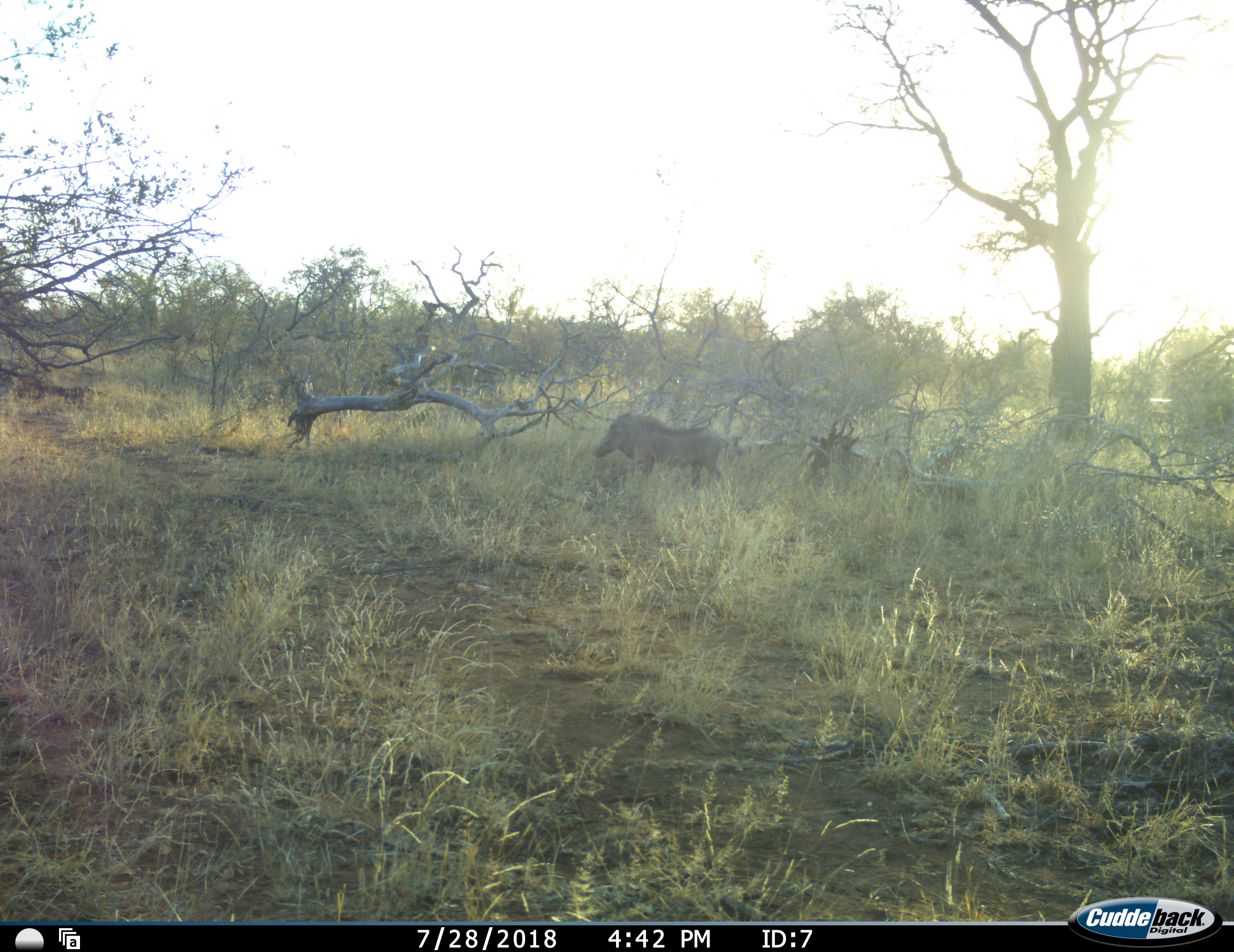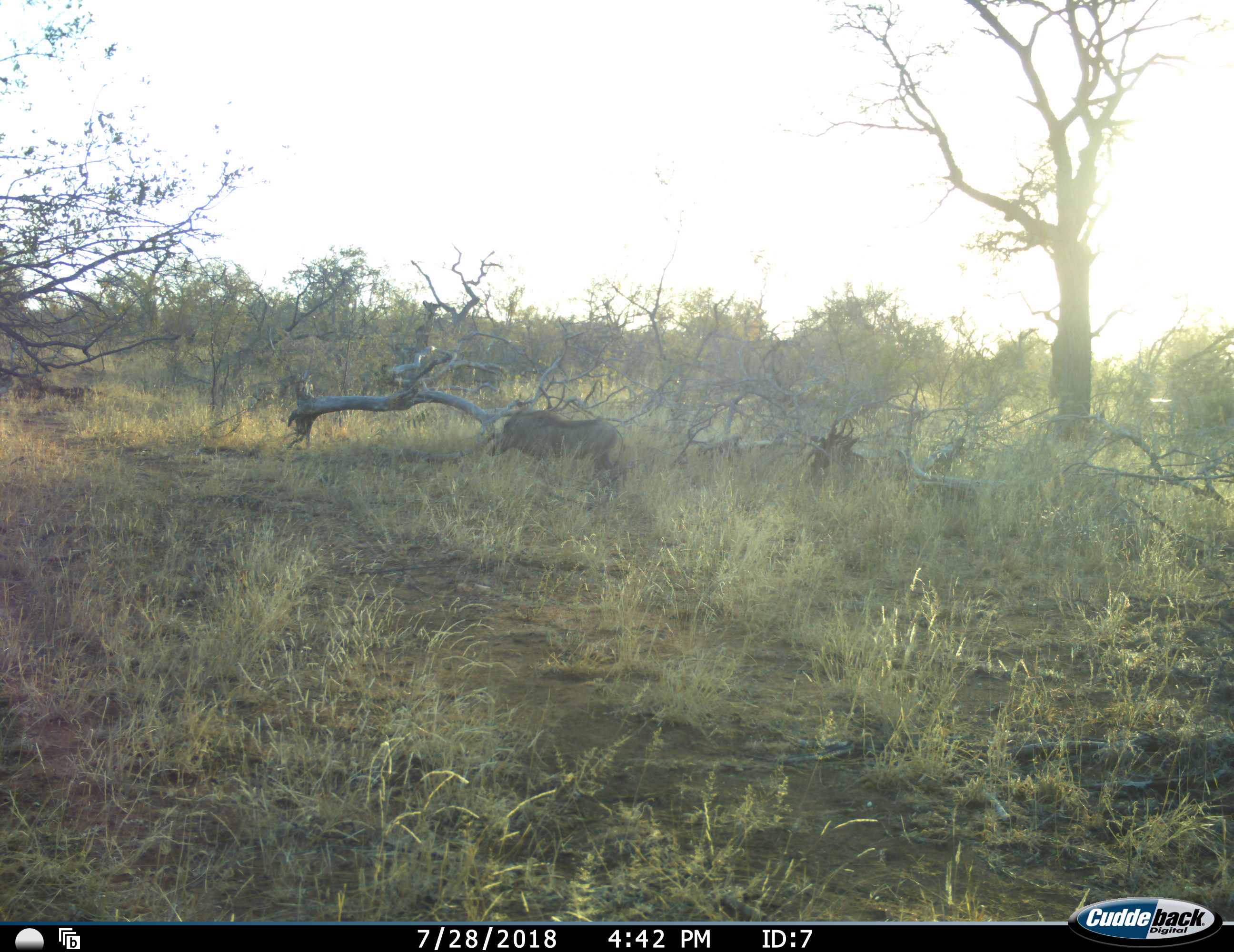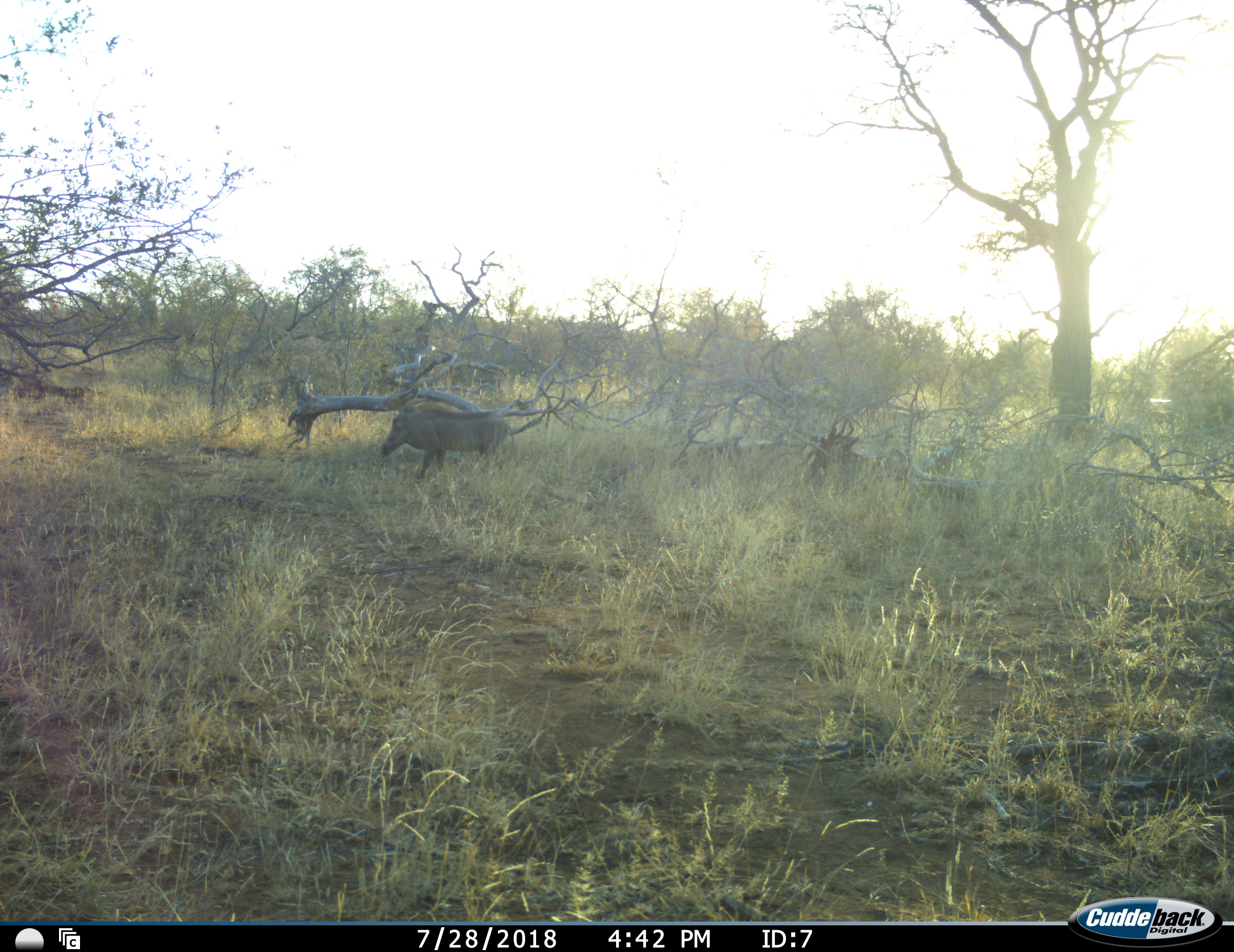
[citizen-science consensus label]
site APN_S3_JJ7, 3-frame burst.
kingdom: Animalia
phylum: Chordata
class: Mammalia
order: Artiodactyla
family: Suidae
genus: Phacochoerus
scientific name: Phacochoerus africanus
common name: warthog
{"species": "warthog (Phacochoerus africanus)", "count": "1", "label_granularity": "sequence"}